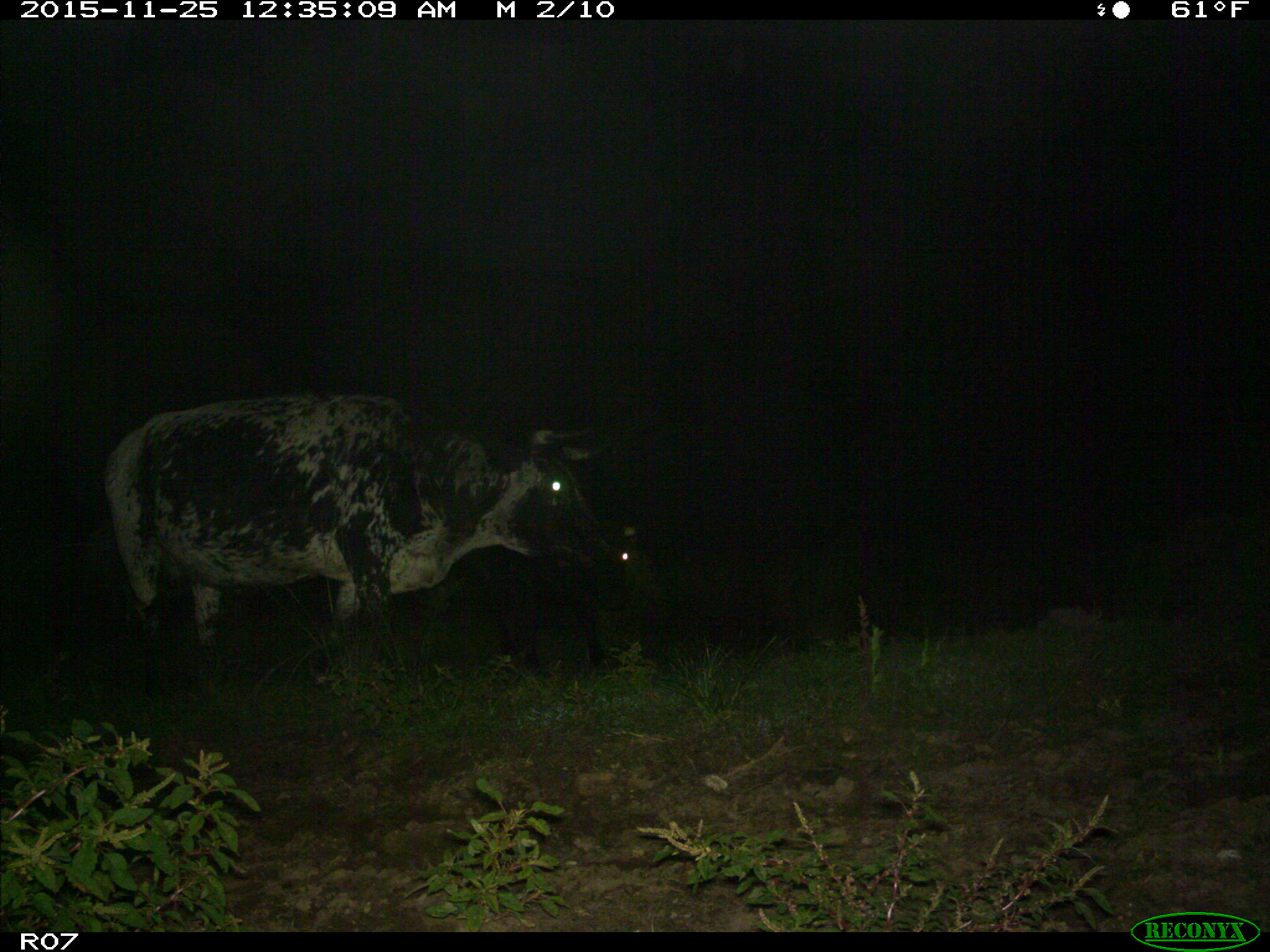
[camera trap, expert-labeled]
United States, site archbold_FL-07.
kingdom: Animalia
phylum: Chordata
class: Mammalia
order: Artiodactyla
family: Bovidae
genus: Bos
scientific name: Bos taurus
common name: domestic cow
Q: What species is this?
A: Bos taurus (domestic cow).